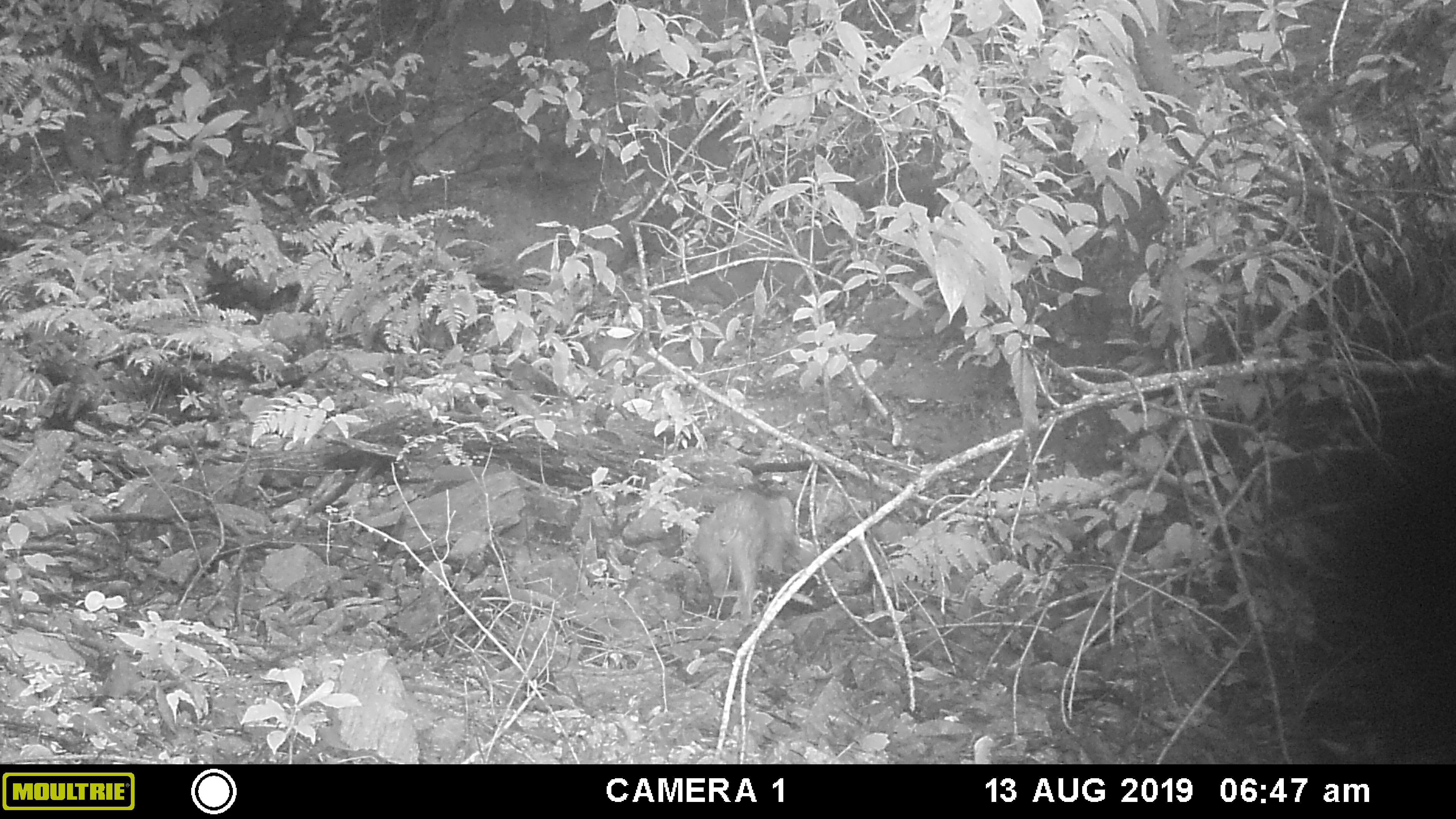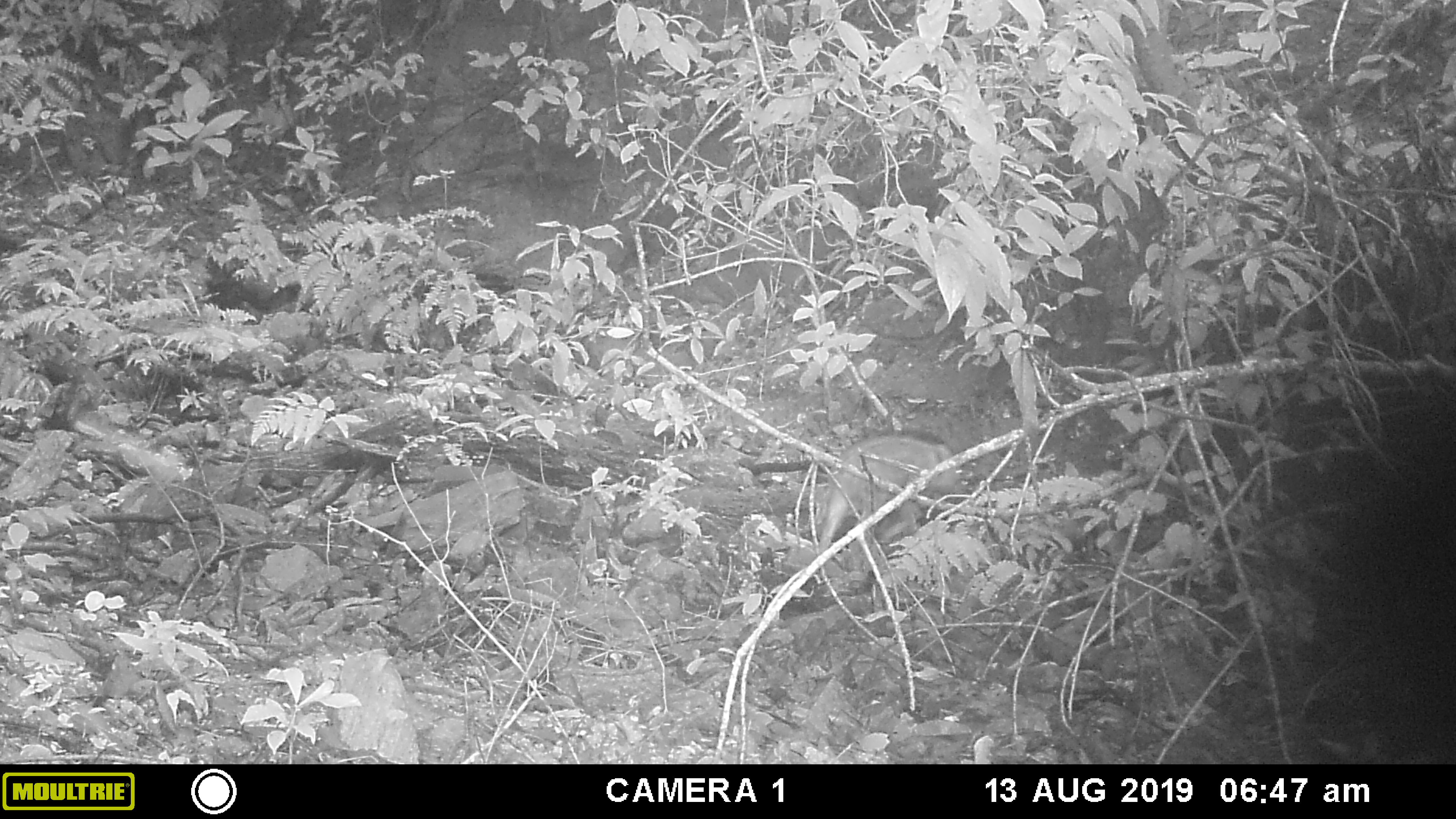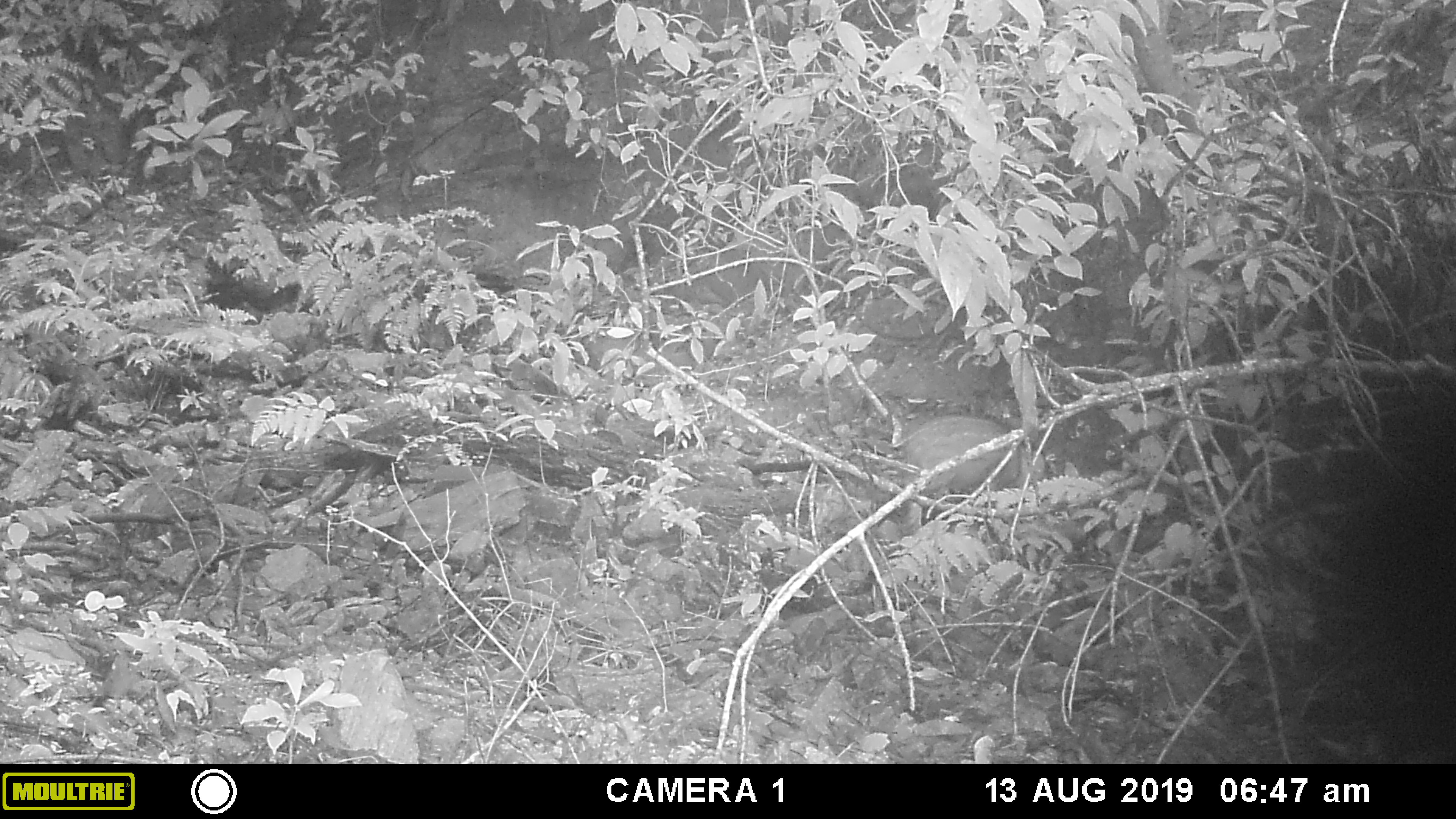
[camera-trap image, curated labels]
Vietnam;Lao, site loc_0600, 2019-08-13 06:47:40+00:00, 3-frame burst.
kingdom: Animalia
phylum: Chordata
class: Mammalia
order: Artiodactyla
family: Suidae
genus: Sus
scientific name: Sus scrofa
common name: eurasian wild pig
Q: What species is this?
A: Eurasian wild pig (Sus scrofa).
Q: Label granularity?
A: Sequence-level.